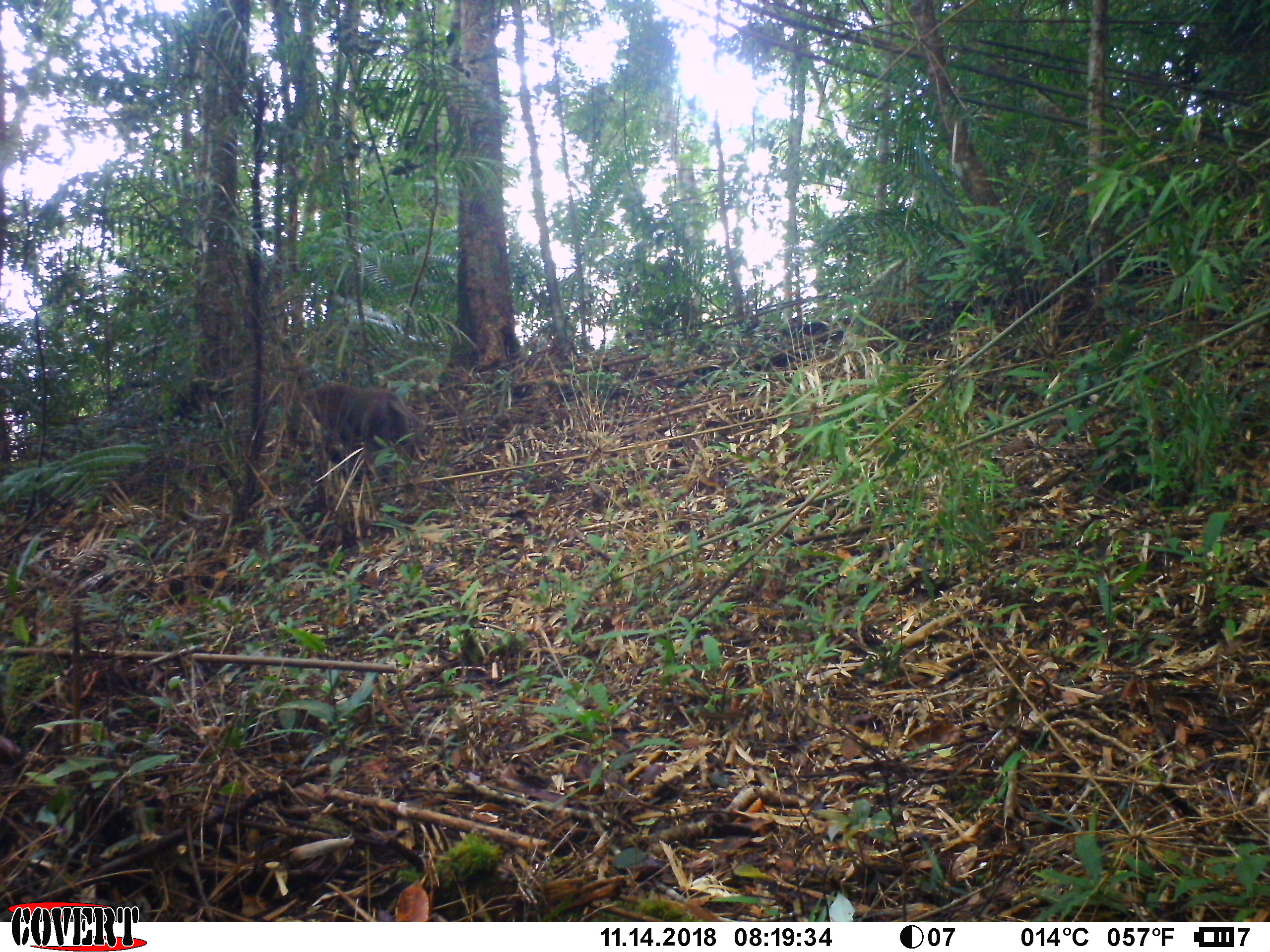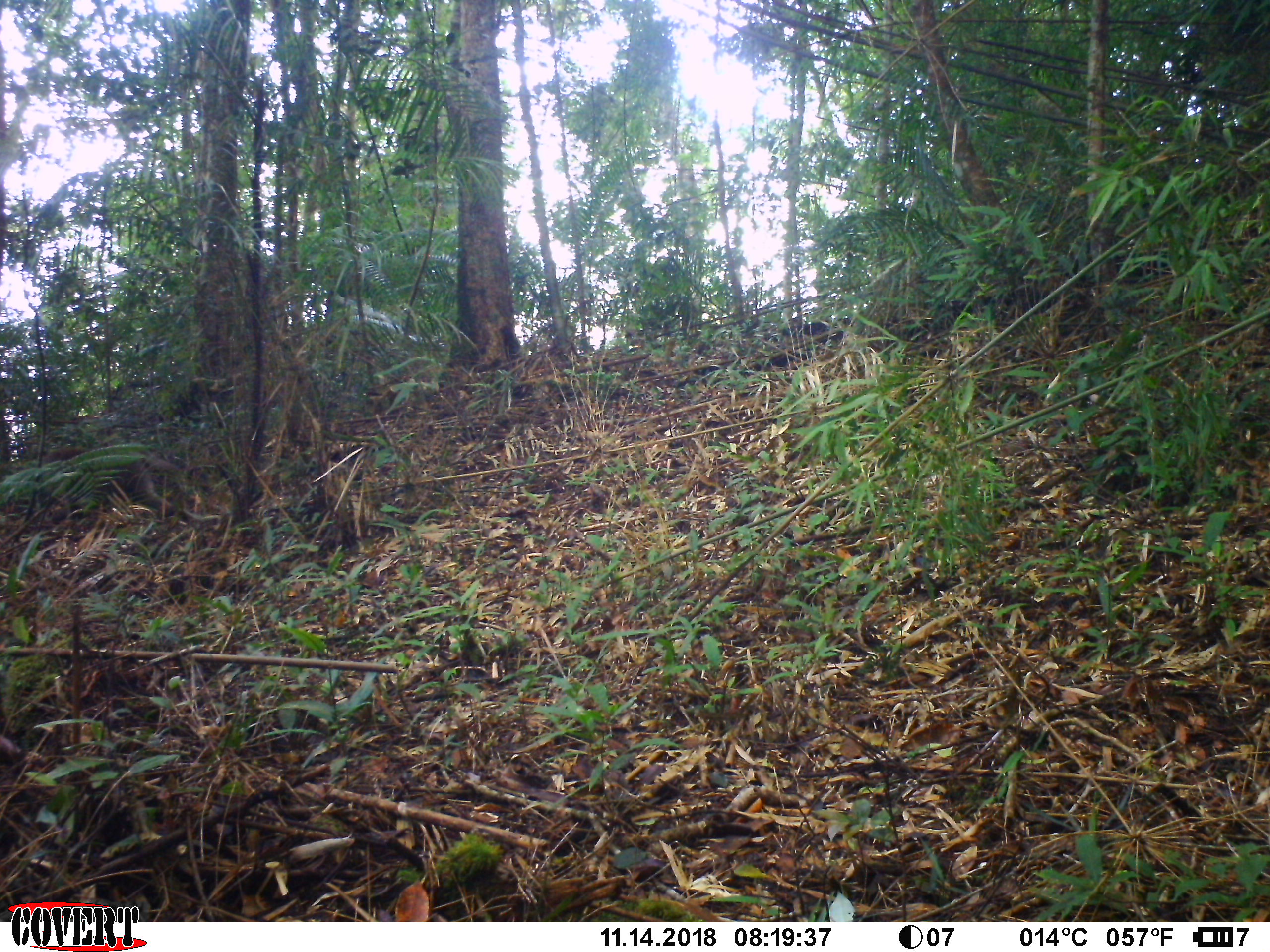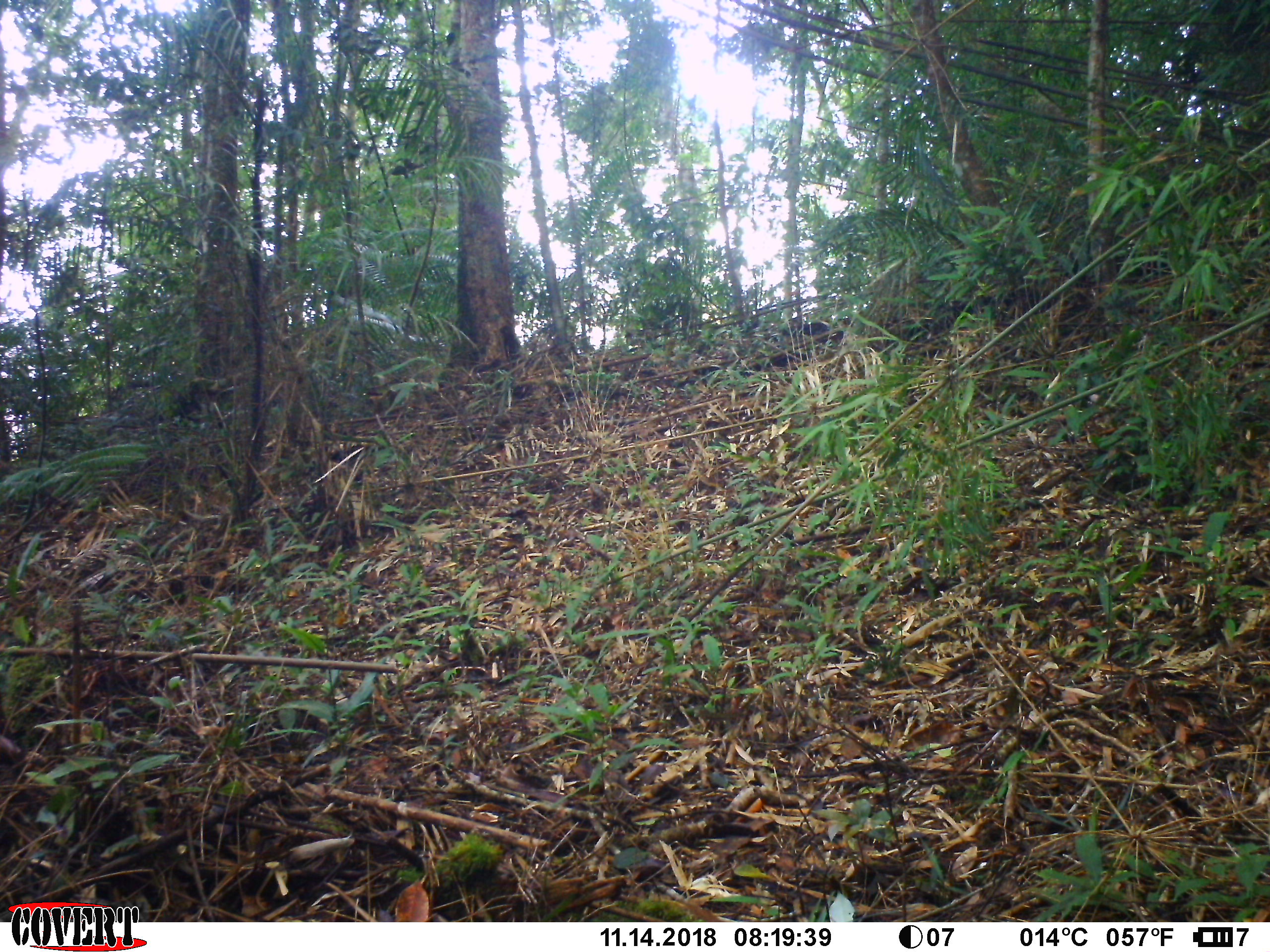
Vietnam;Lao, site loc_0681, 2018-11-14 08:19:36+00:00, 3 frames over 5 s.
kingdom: Animalia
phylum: Chordata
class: Mammalia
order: Primates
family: Cercopithecidae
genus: Macaca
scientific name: Macaca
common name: macaques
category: assam or rhesus macaque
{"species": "assam or rhesus macaque (macaques) (Macaca)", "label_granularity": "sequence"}